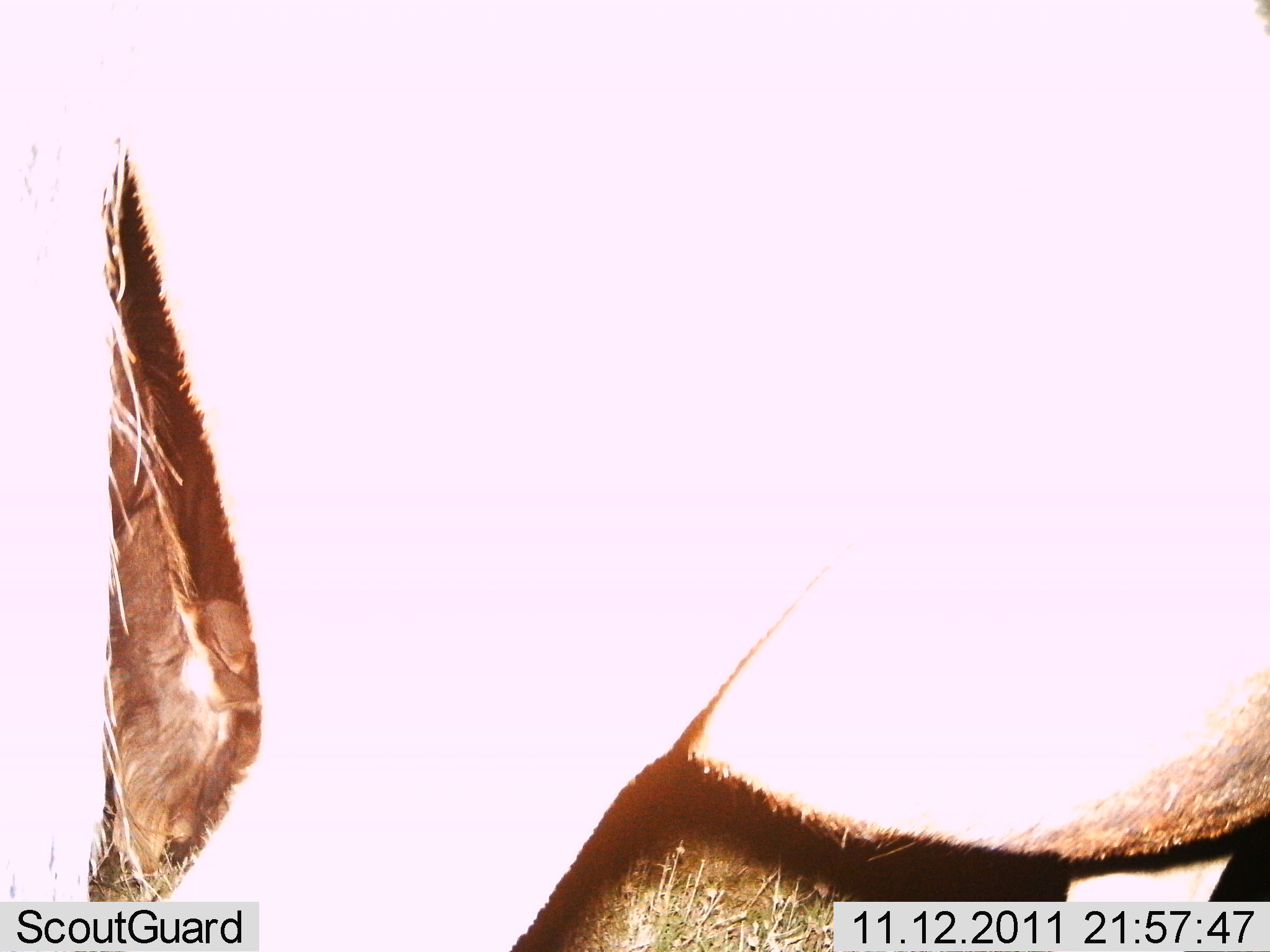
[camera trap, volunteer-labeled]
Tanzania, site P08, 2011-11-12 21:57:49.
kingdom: Animalia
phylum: Chordata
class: Mammalia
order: Artiodactyla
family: Bovidae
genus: Connochaetes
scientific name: Connochaetes taurinus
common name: blue wildebeest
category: wildebeest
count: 1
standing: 100%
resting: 0%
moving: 0%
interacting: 0%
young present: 0%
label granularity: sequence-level